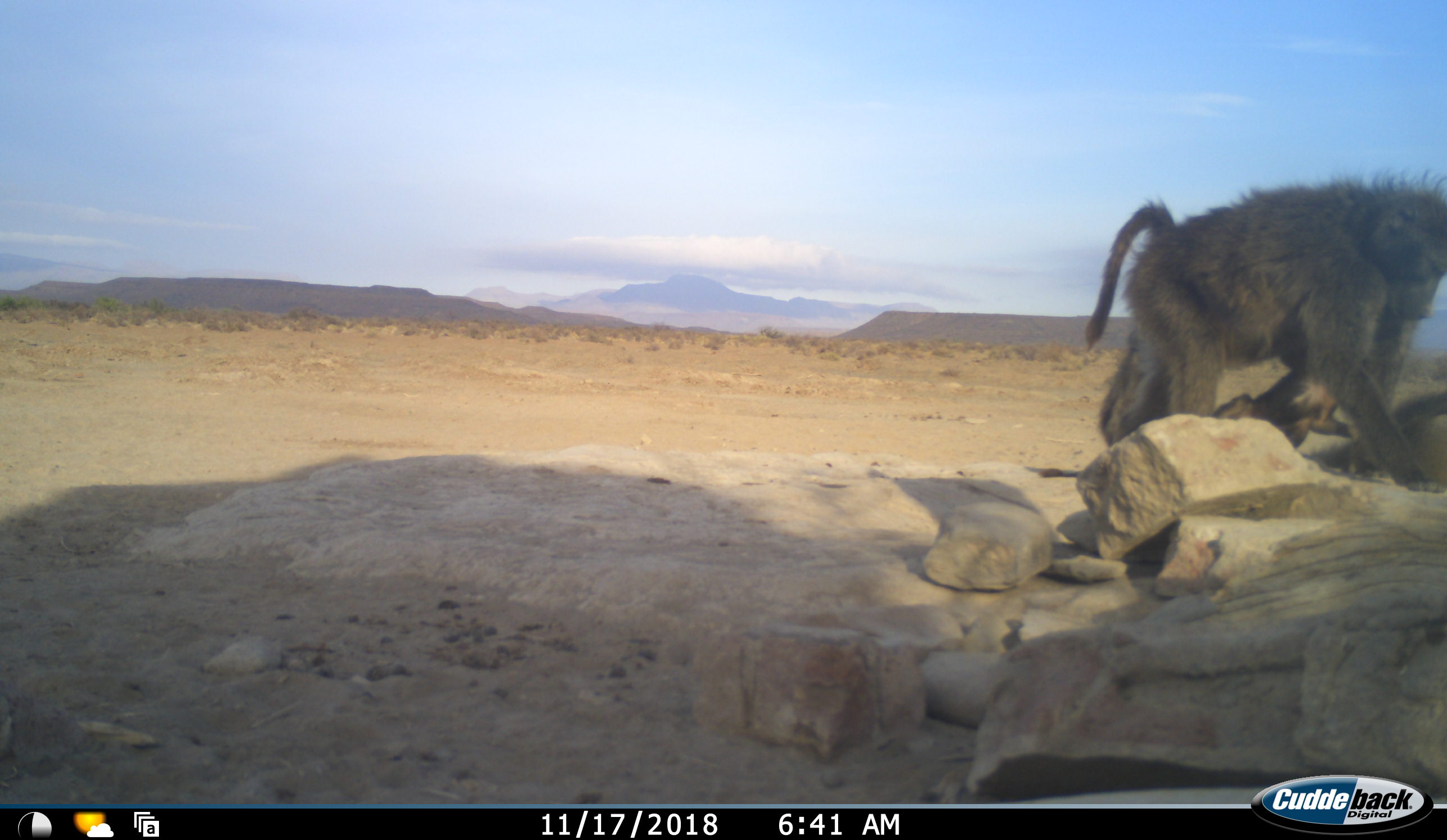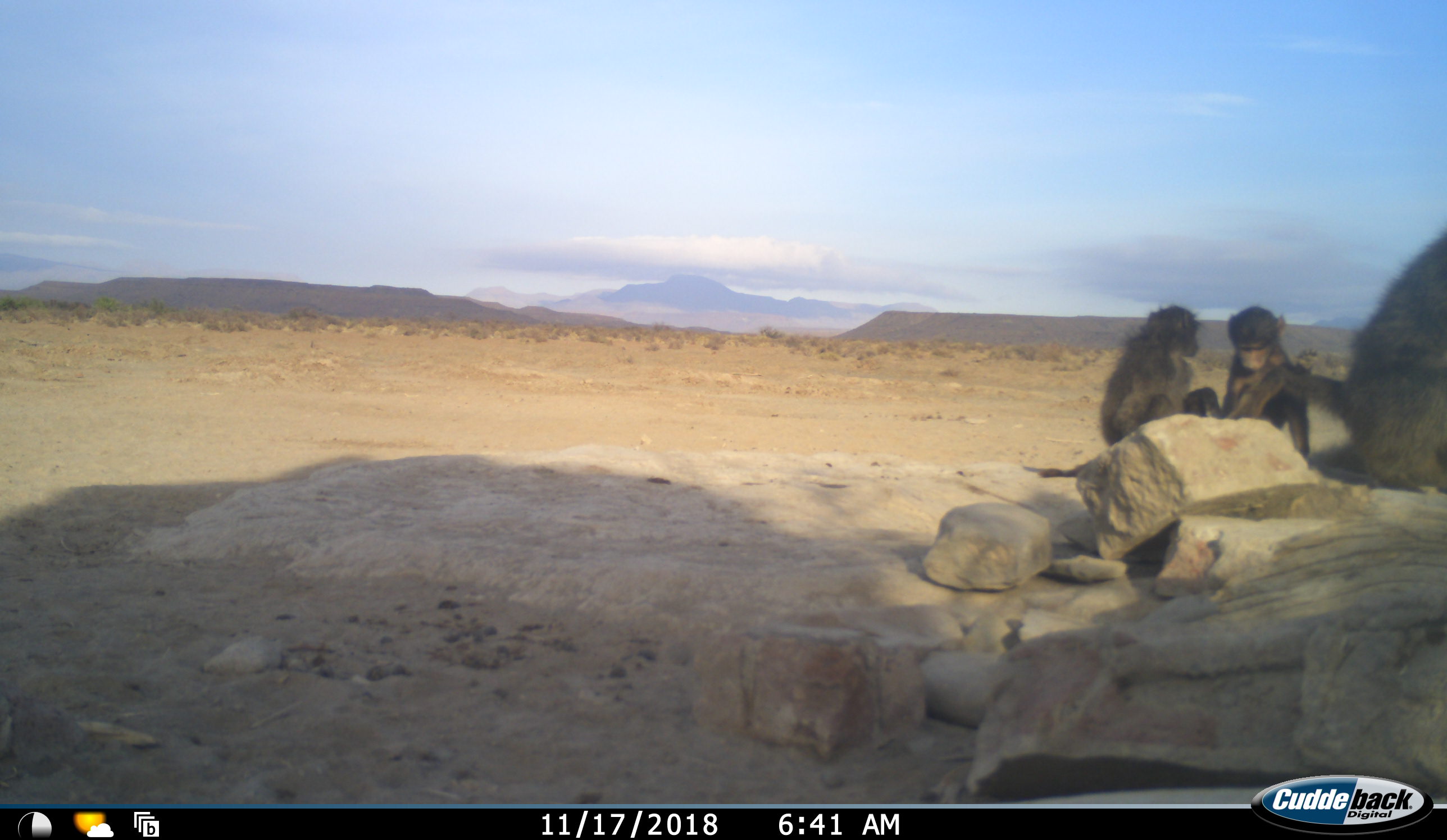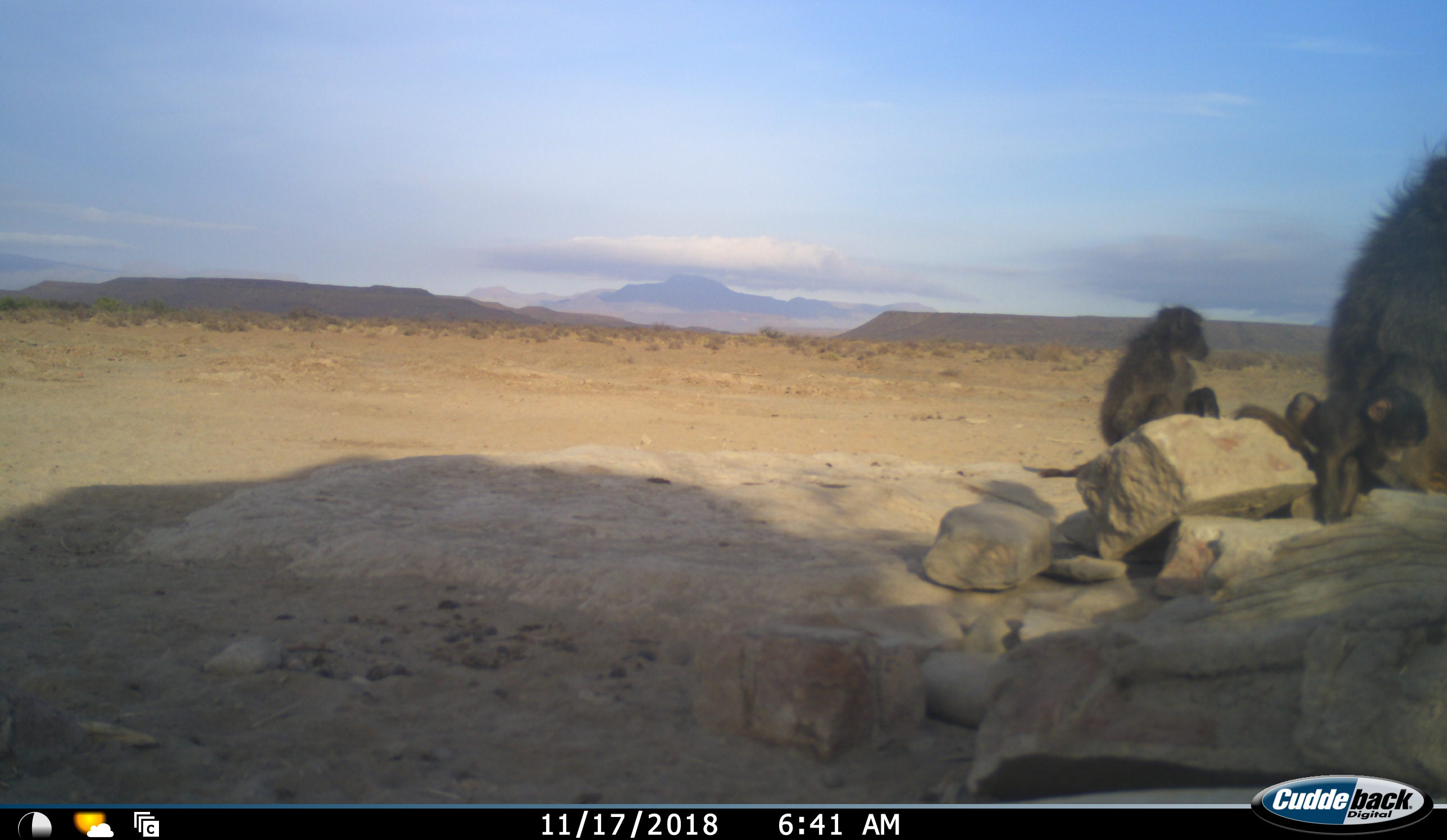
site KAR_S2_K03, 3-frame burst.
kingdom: Animalia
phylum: Chordata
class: Mammalia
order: Primates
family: Cercopithecidae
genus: Papio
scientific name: Papio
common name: baboon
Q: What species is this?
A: Baboon (Papio).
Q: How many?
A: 3.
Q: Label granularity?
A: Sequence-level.